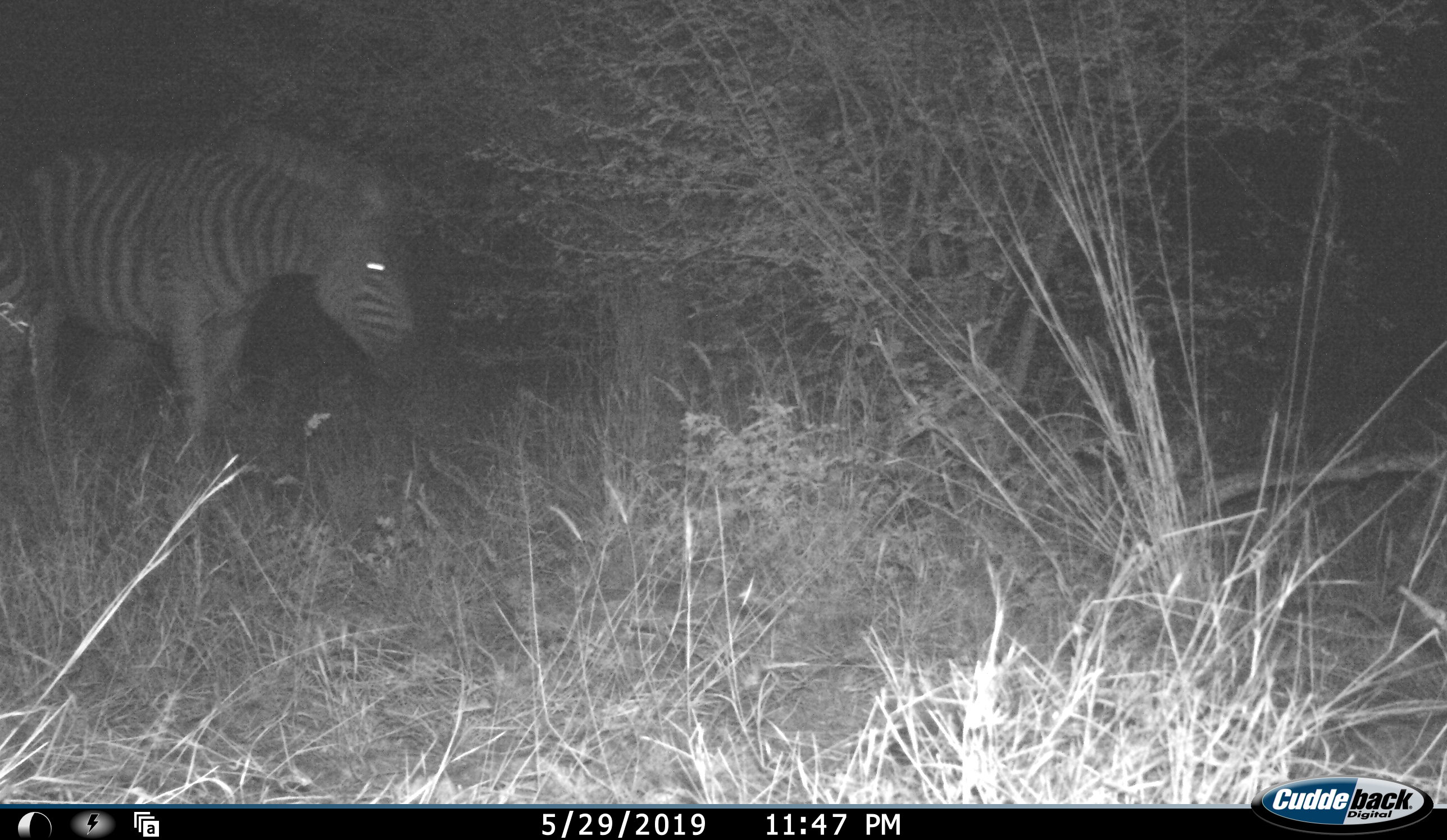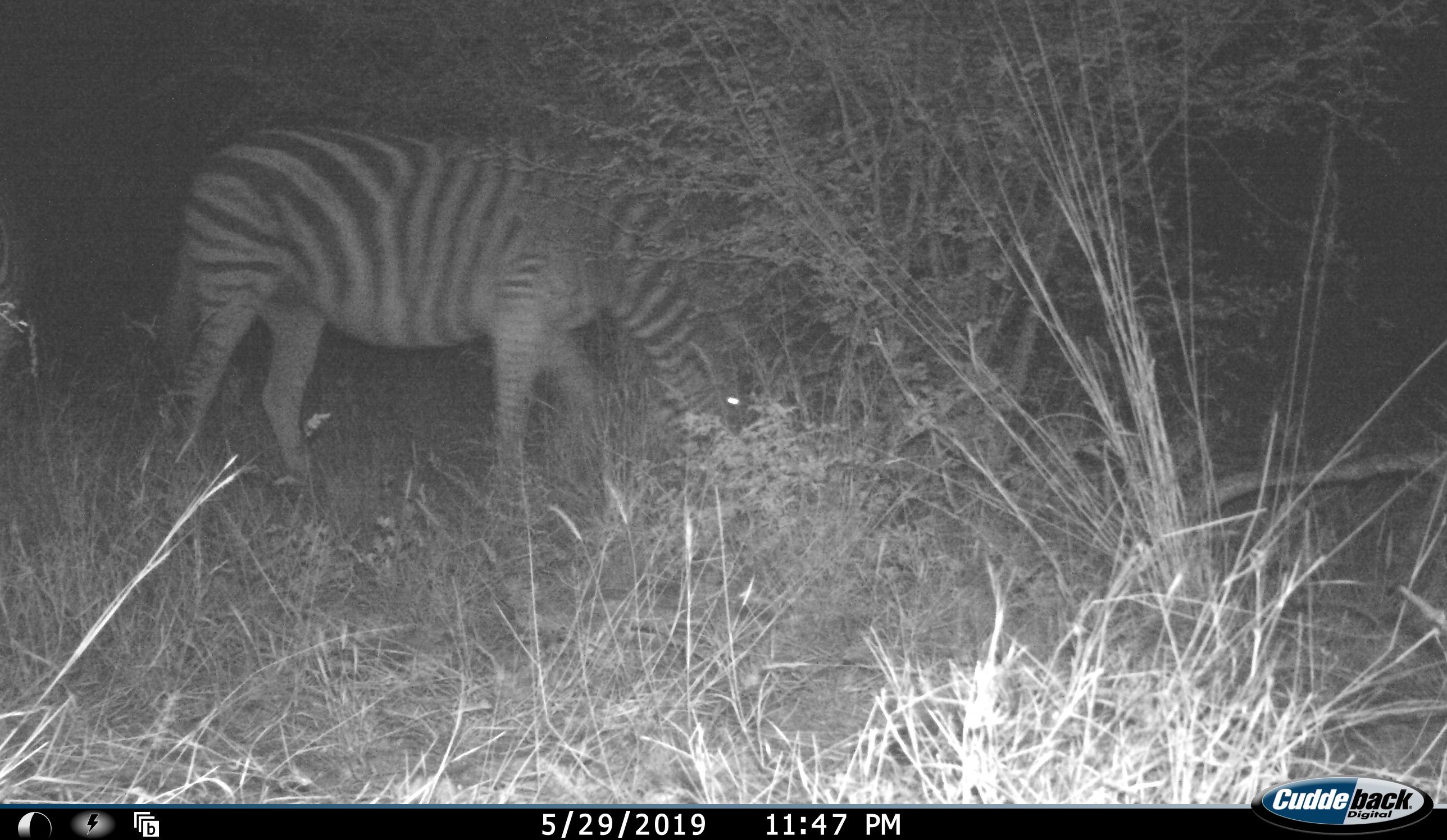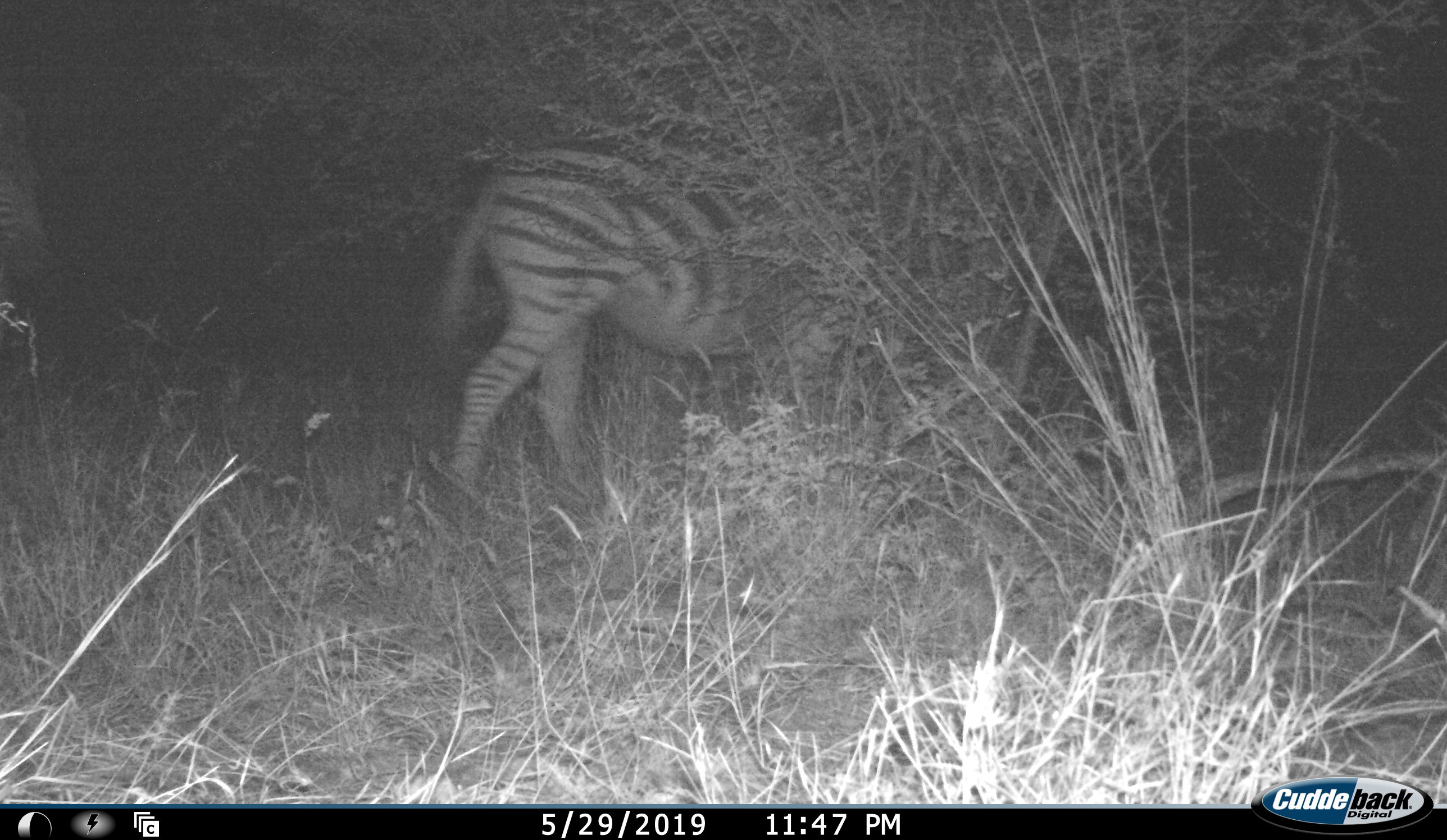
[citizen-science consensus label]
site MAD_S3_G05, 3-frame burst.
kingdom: Animalia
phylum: Chordata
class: Mammalia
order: Perissodactyla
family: Equidae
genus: Equus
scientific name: Equus quagga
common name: plains zebra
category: zebraplains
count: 1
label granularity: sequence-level